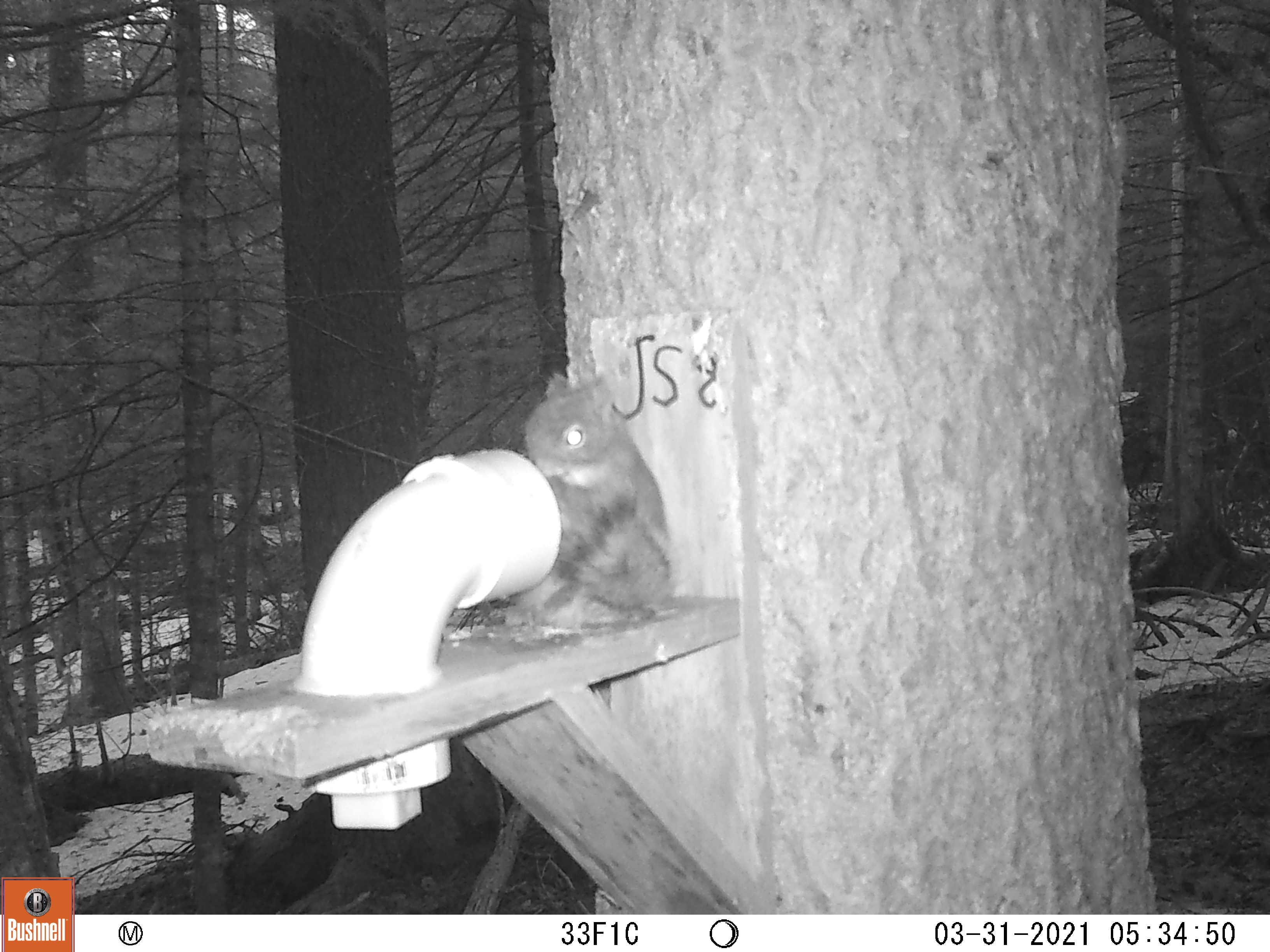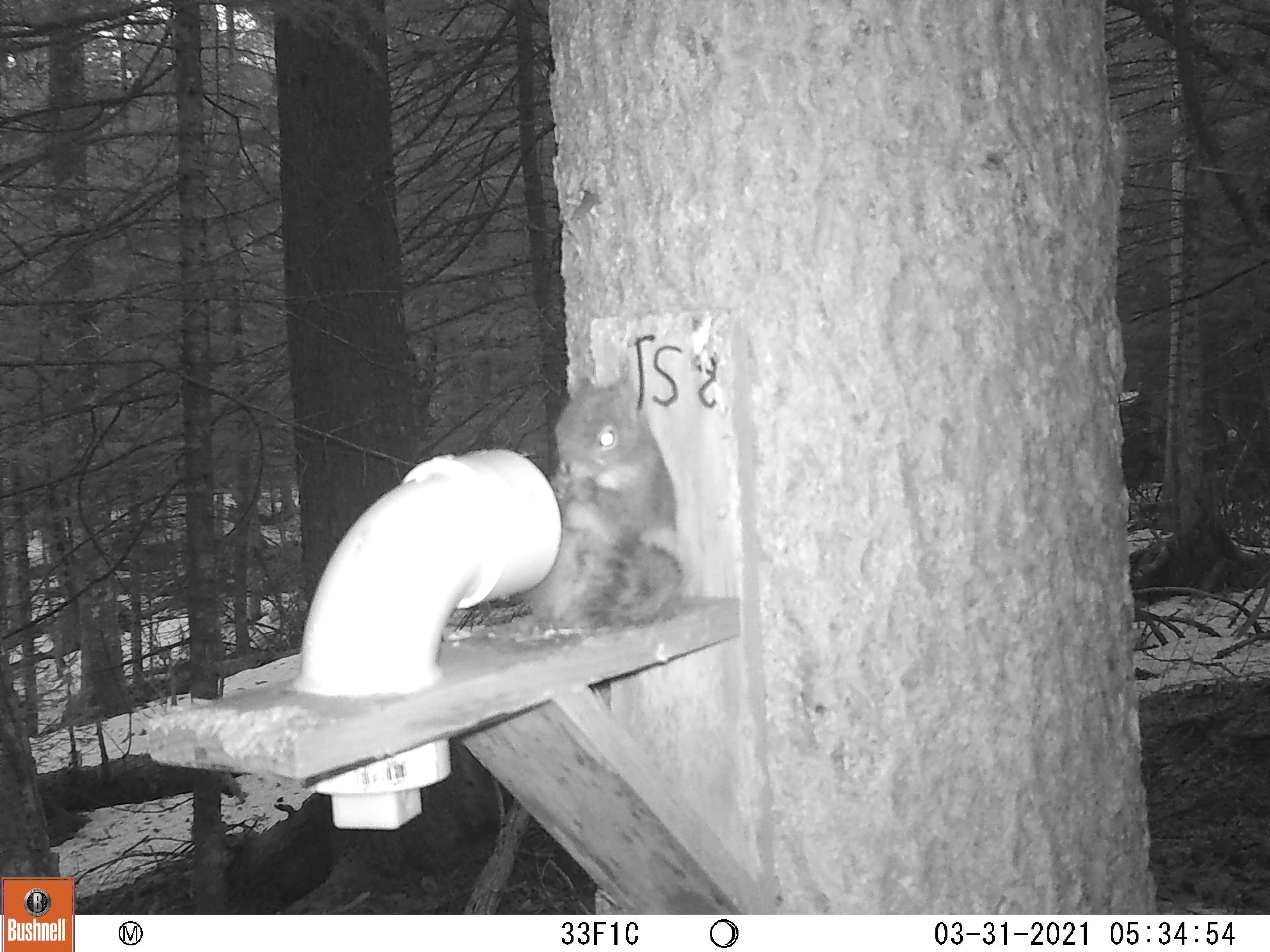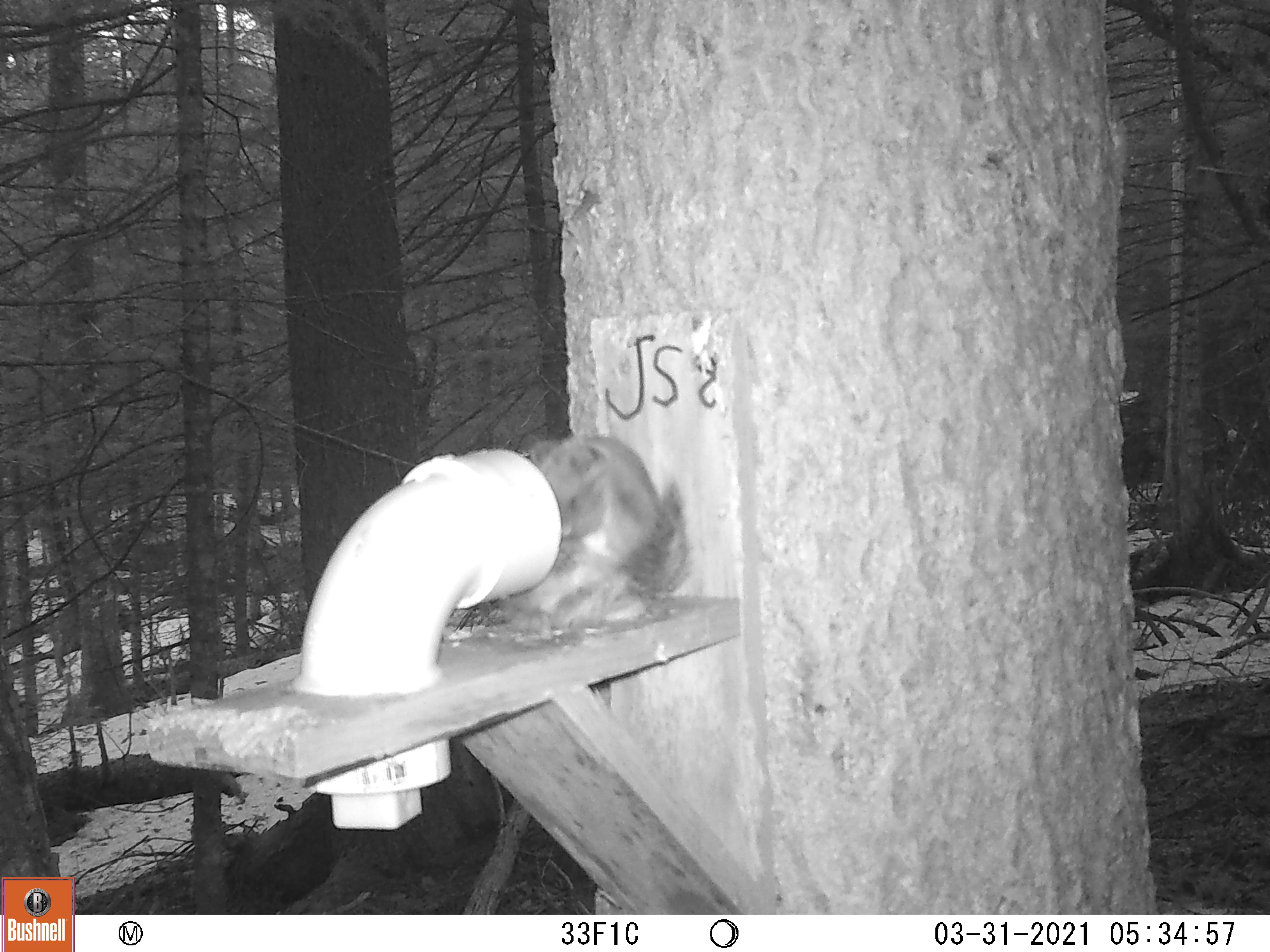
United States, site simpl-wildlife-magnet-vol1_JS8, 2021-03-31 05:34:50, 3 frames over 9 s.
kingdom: Animalia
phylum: Chordata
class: Mammalia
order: Rodentia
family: Sciuridae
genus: Tamiasciurus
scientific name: Tamiasciurus hudsonicus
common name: red squirrel